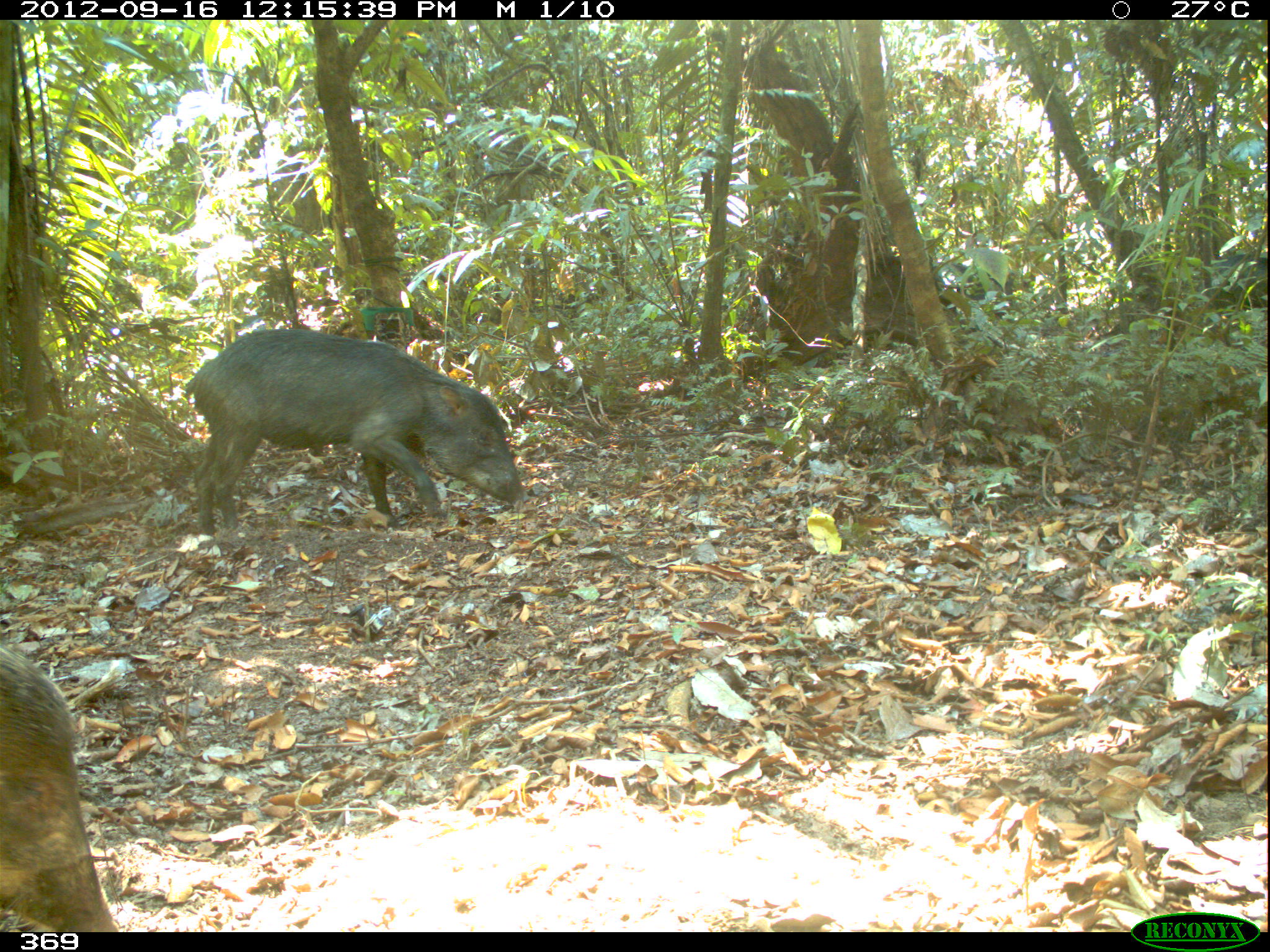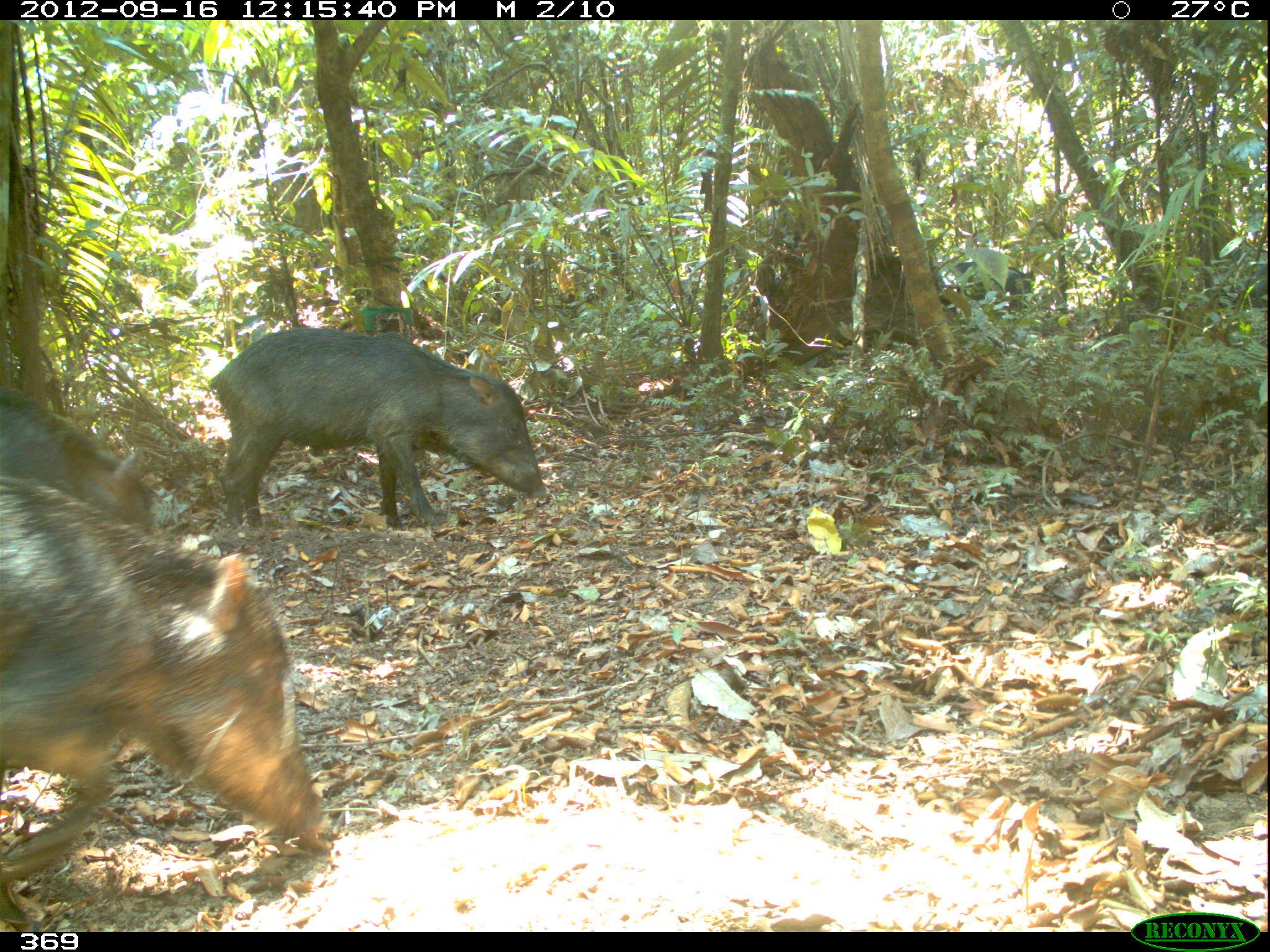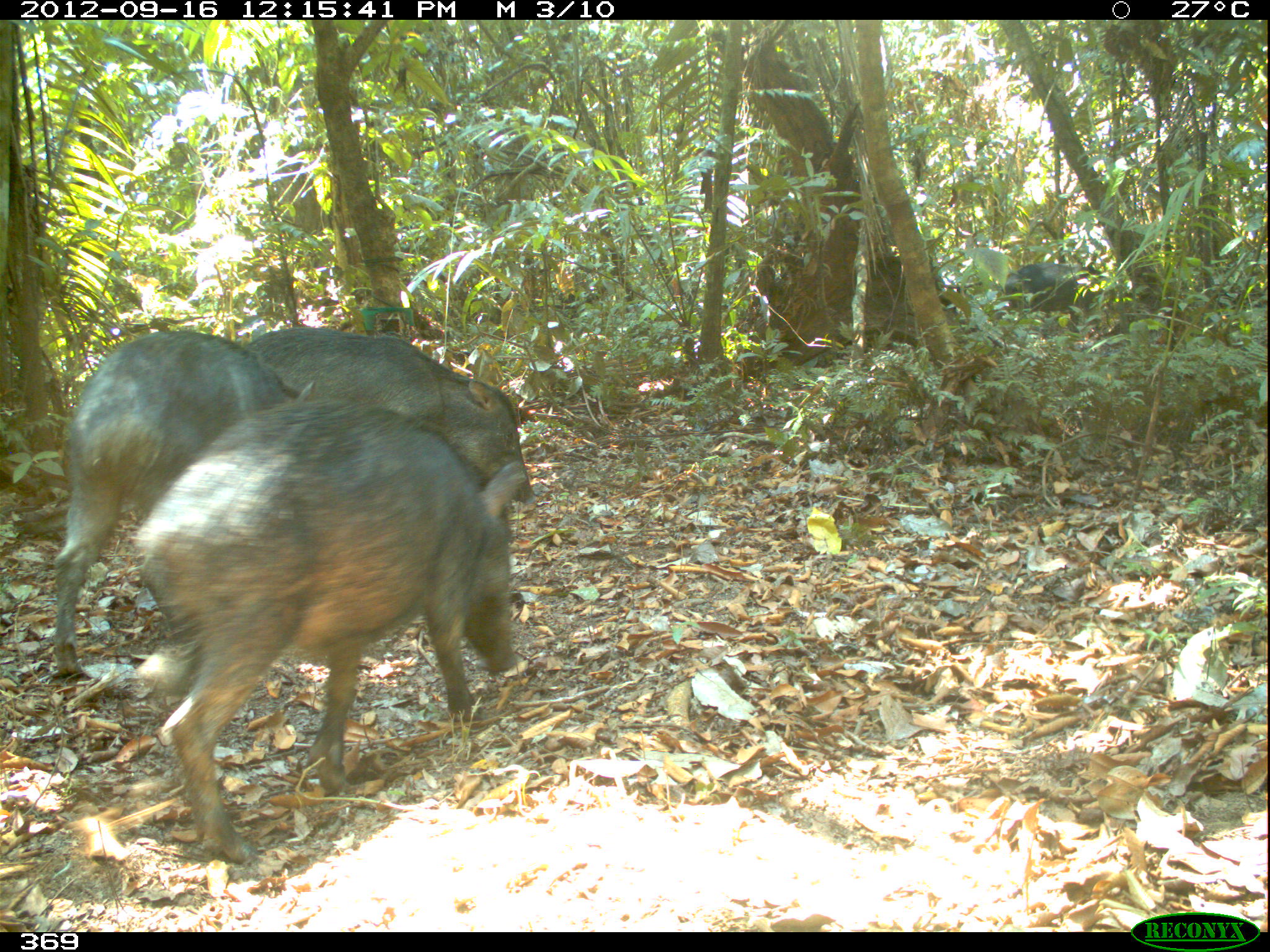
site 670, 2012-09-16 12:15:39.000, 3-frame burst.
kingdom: Animalia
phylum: Chordata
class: Mammalia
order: Artiodactyla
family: Tayassuidae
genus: Tayassu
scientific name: Tayassu pecari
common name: white-lipped peccary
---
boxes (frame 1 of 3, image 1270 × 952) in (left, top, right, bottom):
tayassu pecari: (184, 328, 528, 535); (0, 645, 122, 928)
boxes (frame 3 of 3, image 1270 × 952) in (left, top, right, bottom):
tayassu pecari: (133, 398, 526, 863); (49, 329, 316, 677); (245, 327, 537, 522); (1003, 261, 1104, 333)